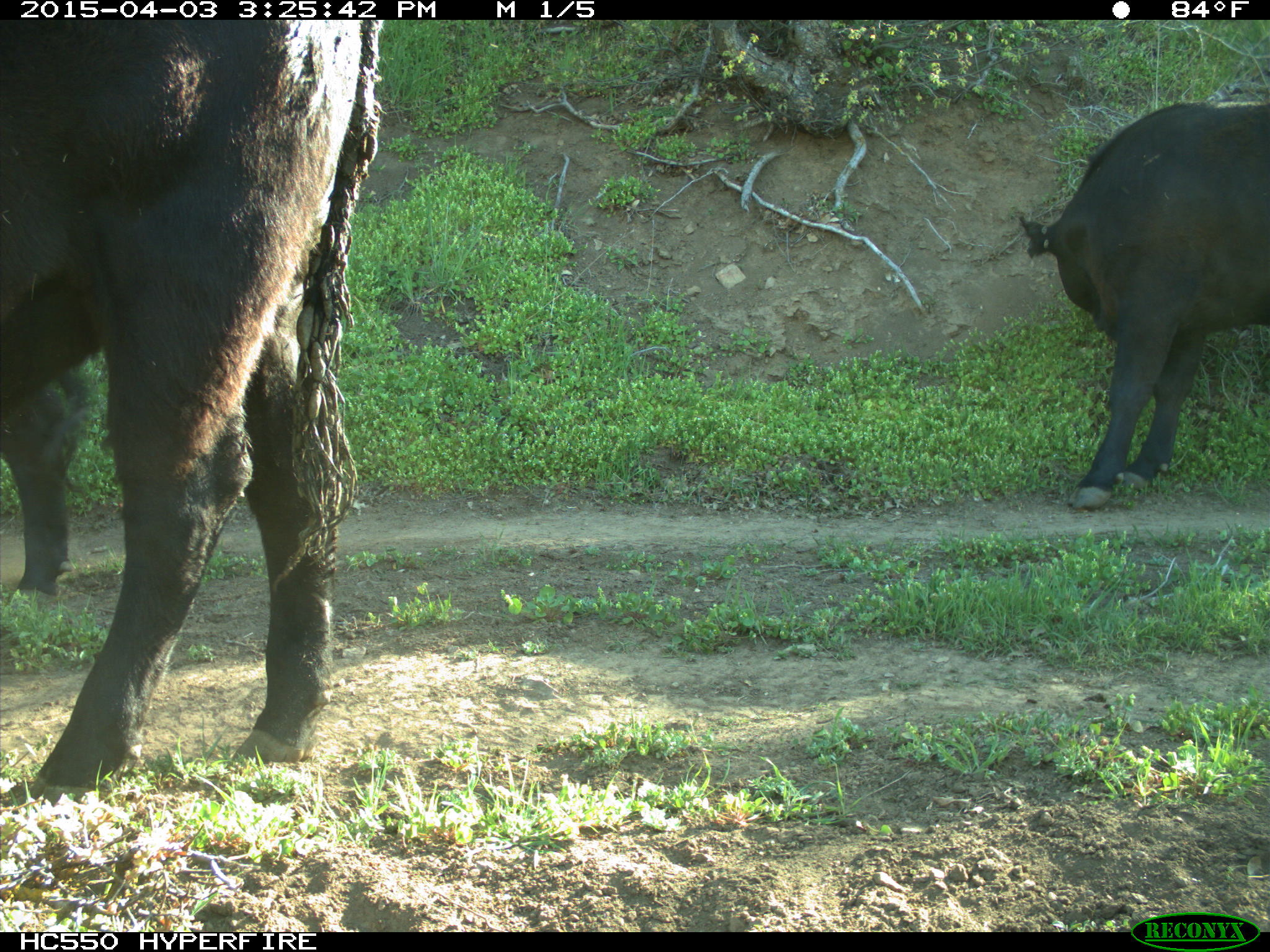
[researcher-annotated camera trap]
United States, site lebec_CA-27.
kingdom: Animalia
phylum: Chordata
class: Mammalia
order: Artiodactyla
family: Bovidae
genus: Bos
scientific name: Bos taurus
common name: domestic cow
Bos taurus (domestic cow).